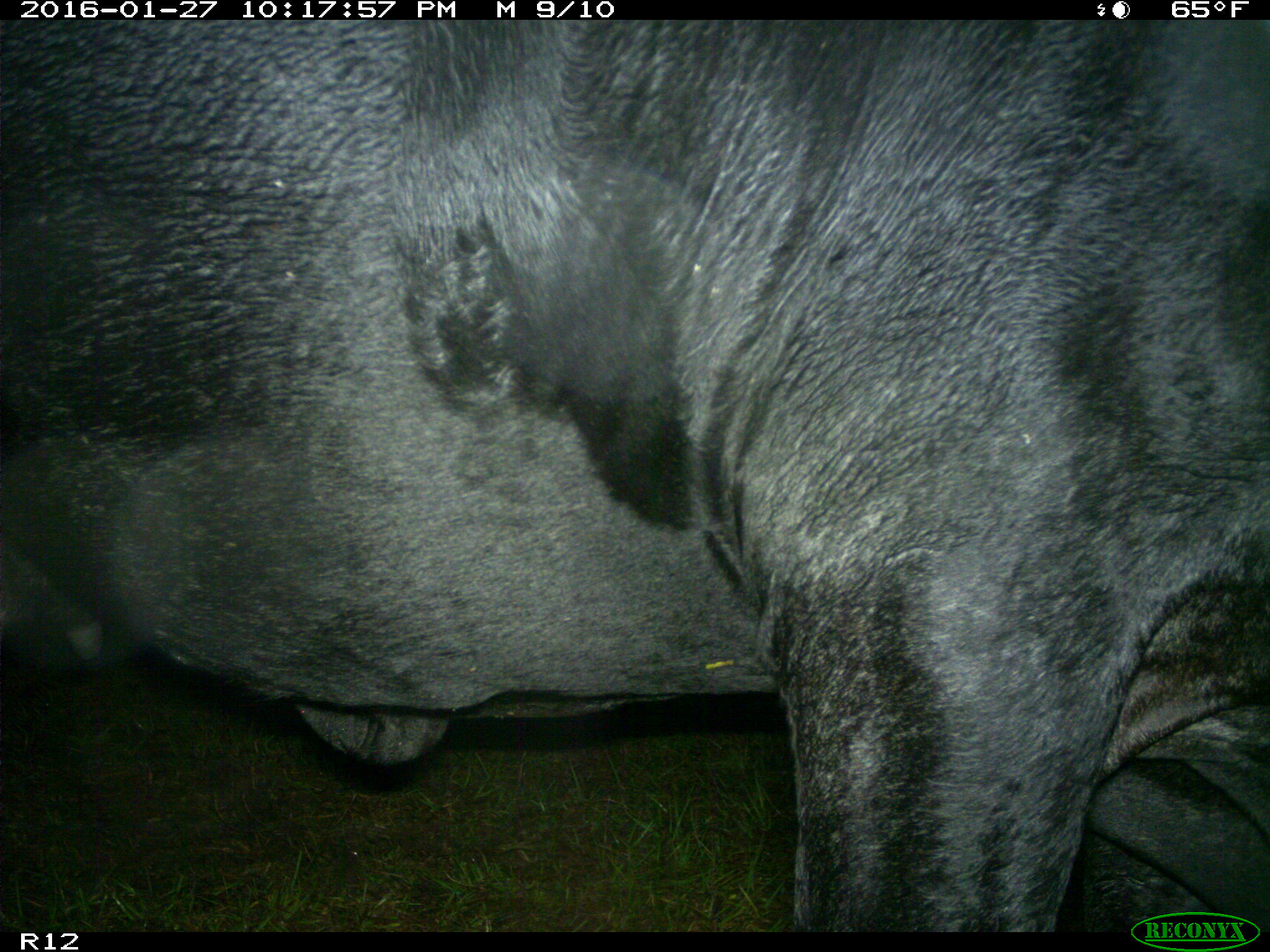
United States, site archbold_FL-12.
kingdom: Animalia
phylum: Chordata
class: Mammalia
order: Artiodactyla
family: Bovidae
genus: Bos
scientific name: Bos taurus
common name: domestic cow